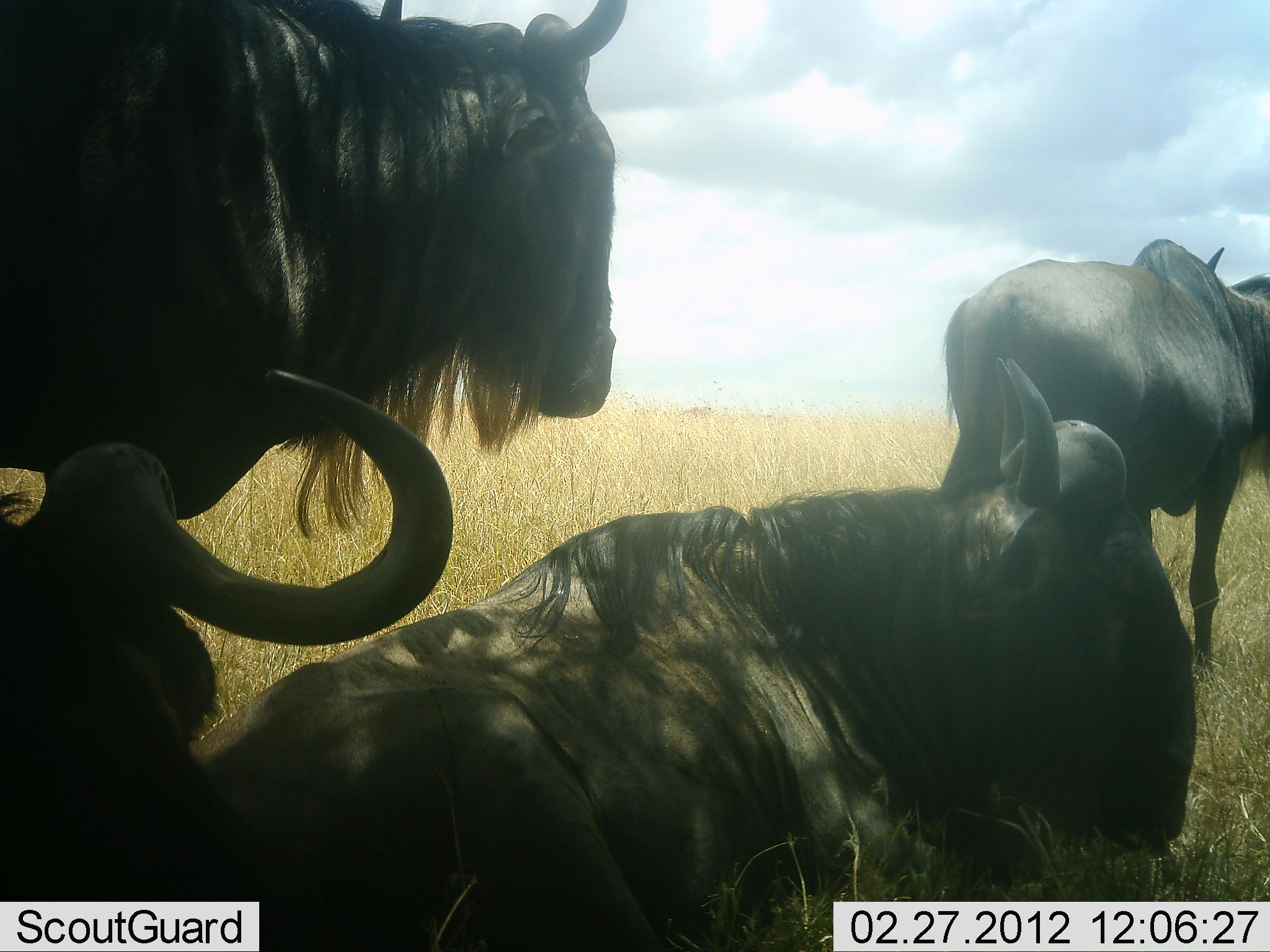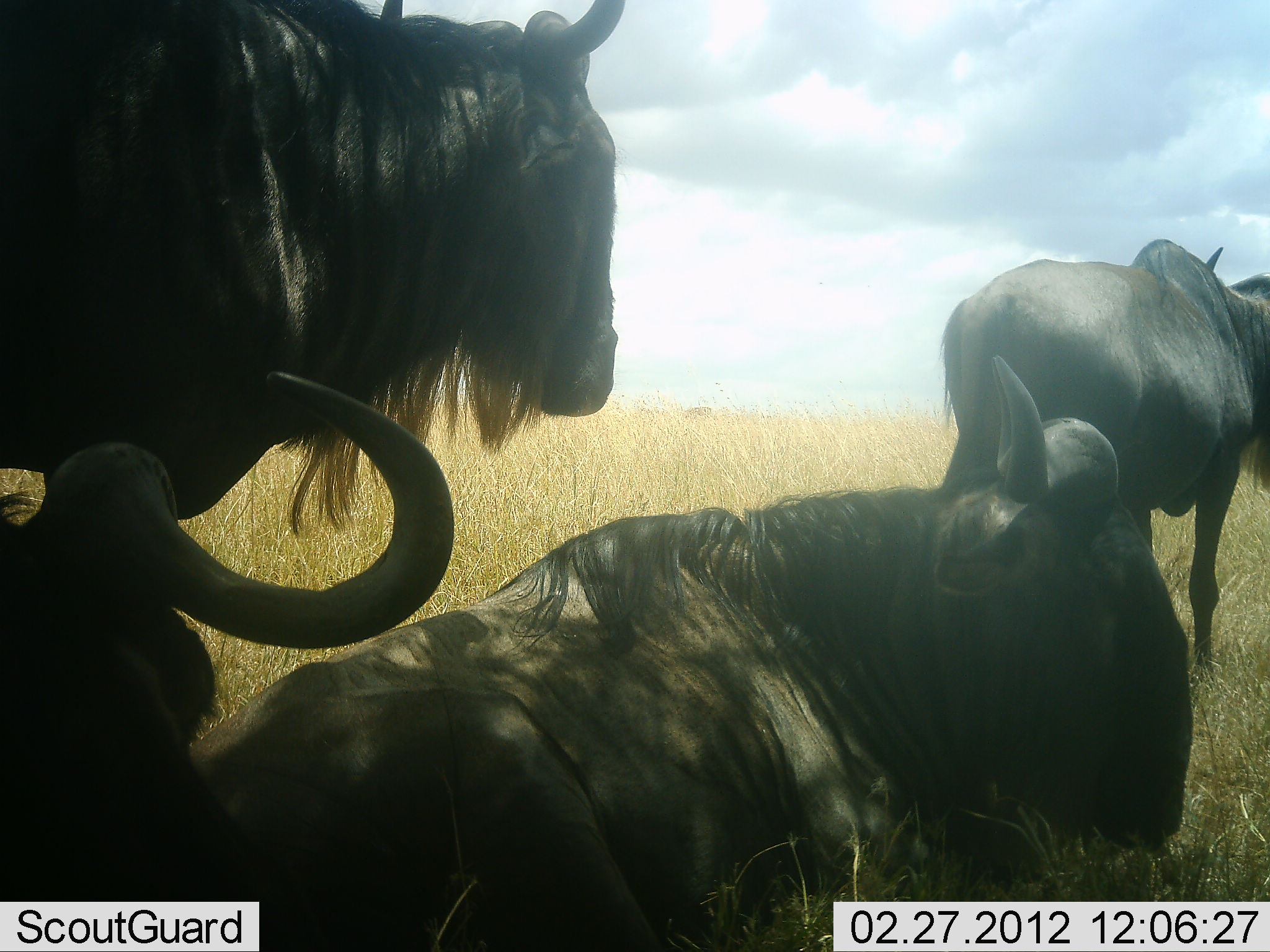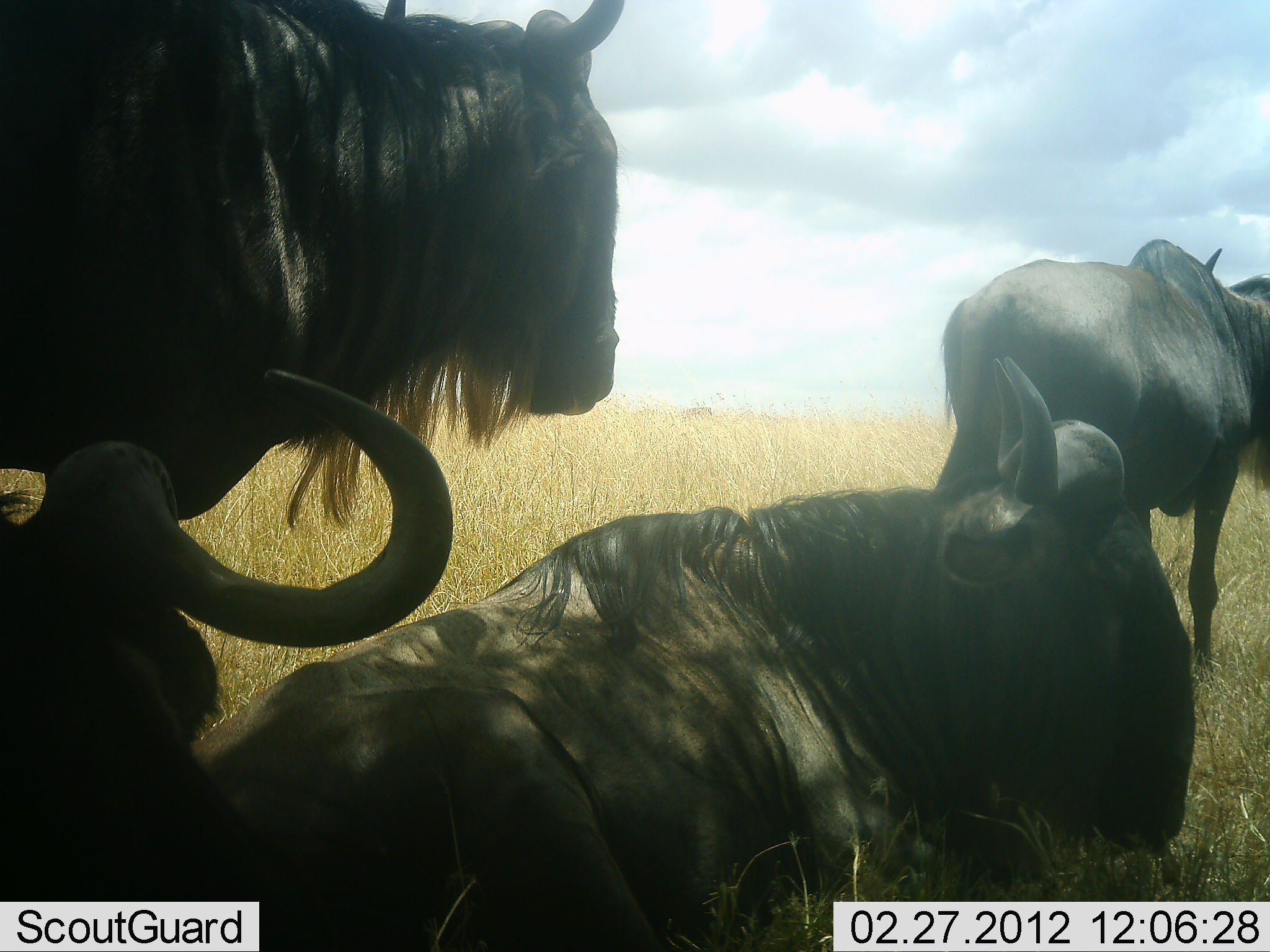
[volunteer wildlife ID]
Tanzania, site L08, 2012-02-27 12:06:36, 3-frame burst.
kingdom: Animalia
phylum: Chordata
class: Mammalia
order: Artiodactyla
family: Bovidae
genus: Connochaetes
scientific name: Connochaetes taurinus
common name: blue wildebeest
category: wildebeest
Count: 4.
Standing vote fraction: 81%.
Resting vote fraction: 100%.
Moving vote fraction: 0%.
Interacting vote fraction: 0%.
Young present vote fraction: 0%.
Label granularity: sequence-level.